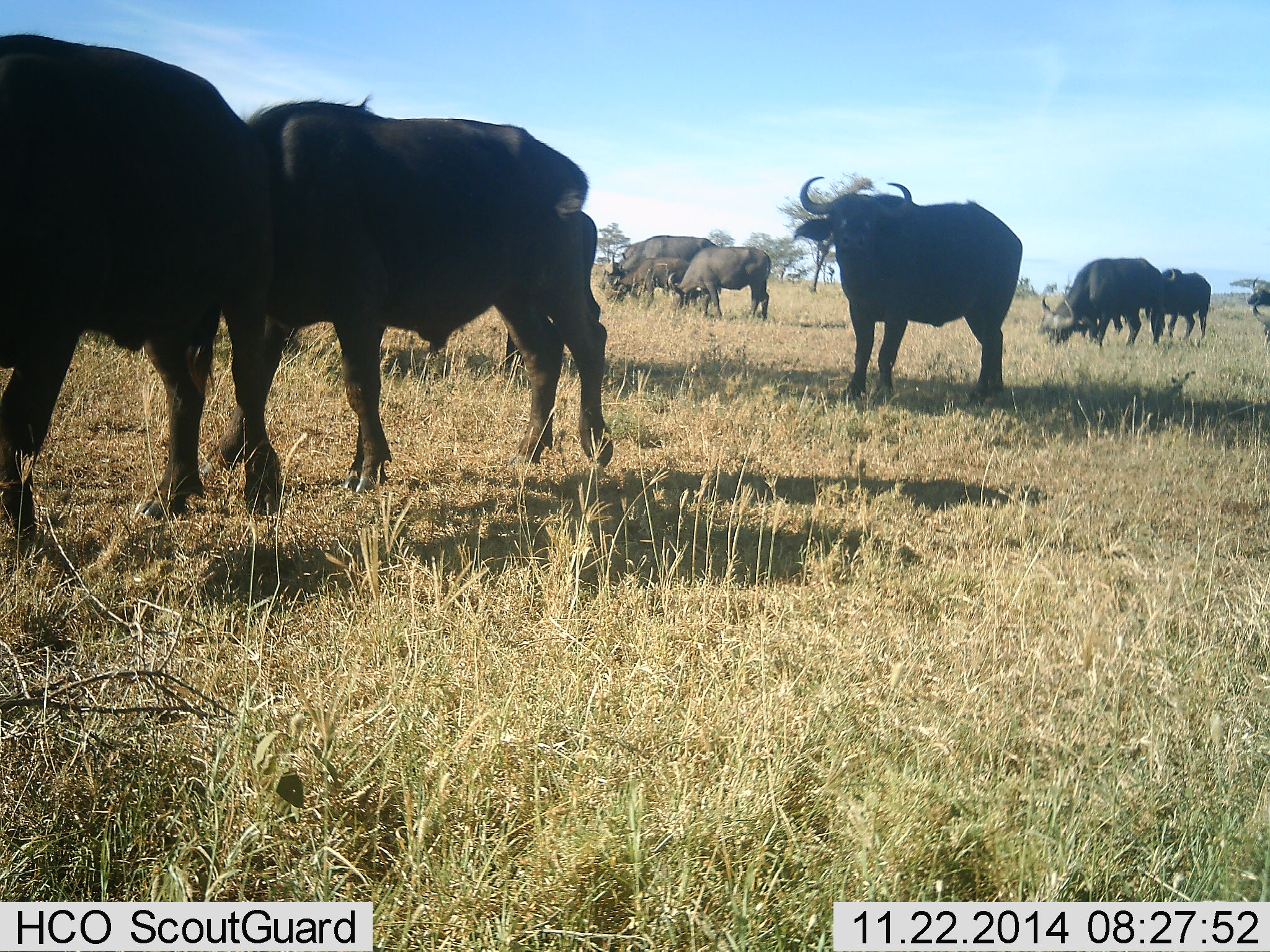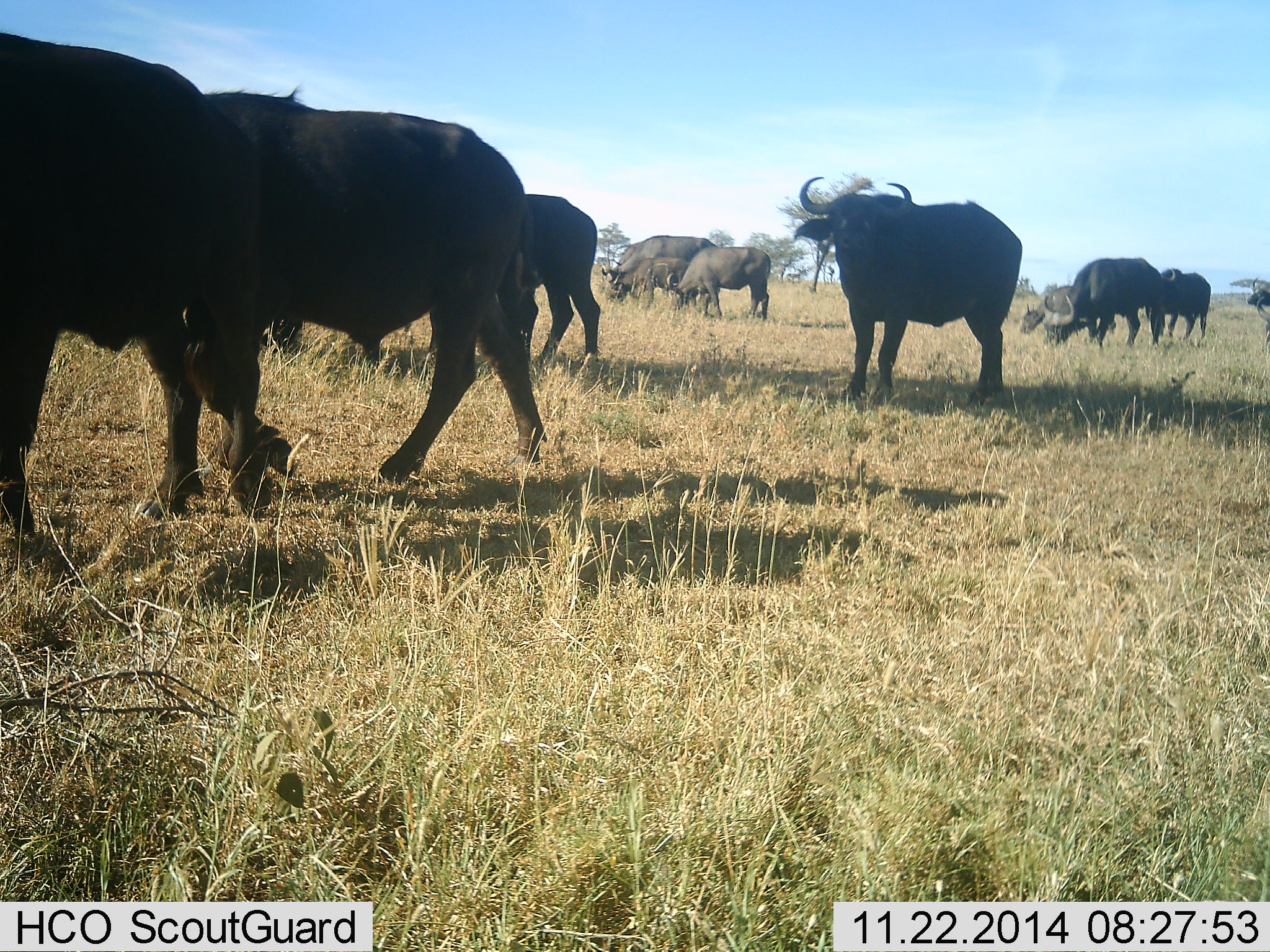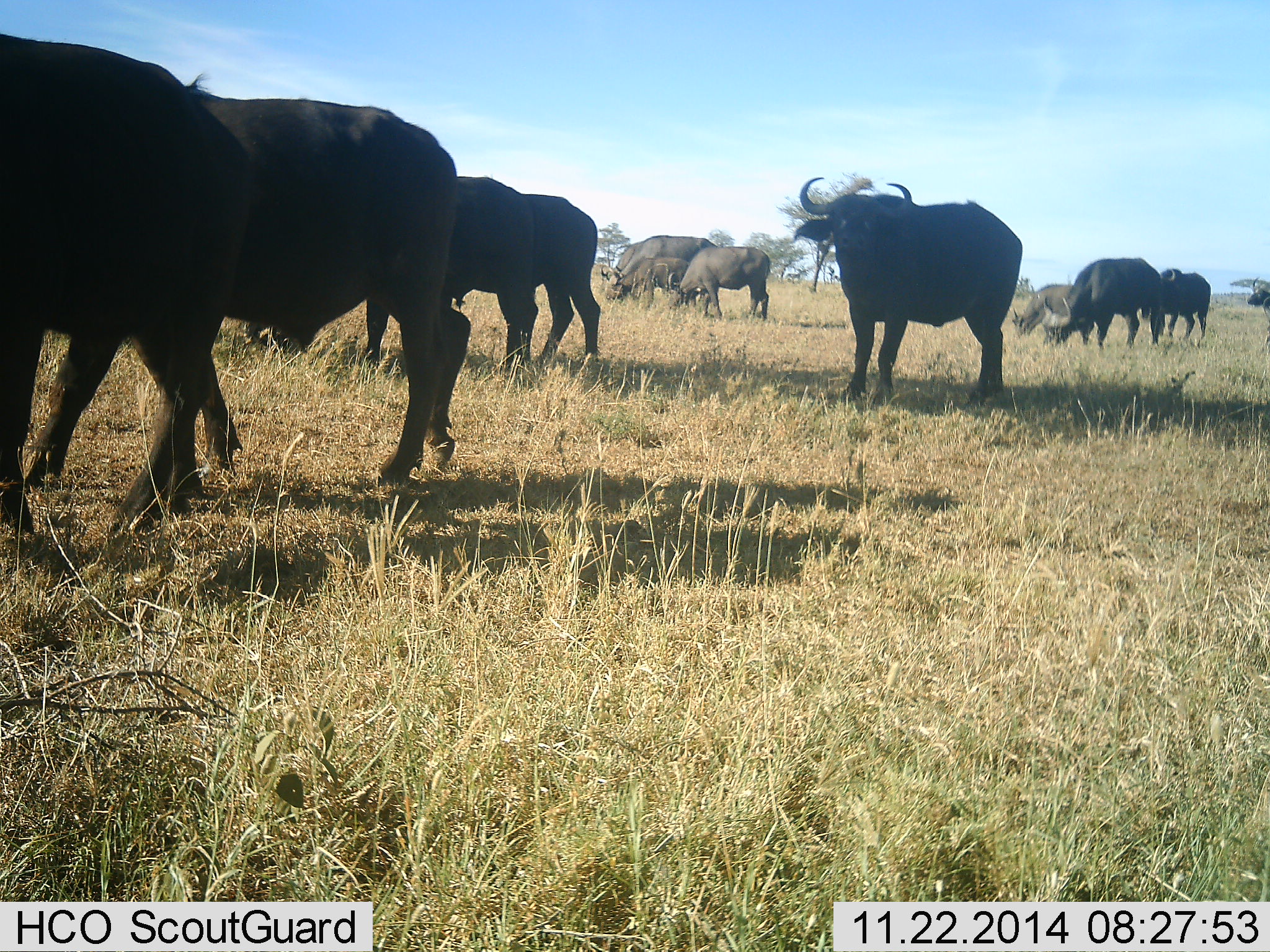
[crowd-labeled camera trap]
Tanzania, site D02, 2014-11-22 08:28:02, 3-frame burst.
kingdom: Animalia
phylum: Chordata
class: Mammalia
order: Artiodactyla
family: Bovidae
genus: Syncerus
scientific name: Syncerus caffer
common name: cape buffalo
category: buffalo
Buffalo (cape buffalo) (Syncerus caffer), count 11-50. Behavior (volunteer vote fractions): standing 70%, resting 20%, moving 100%, interacting 30%. Young present (vote fraction): 50%. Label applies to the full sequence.